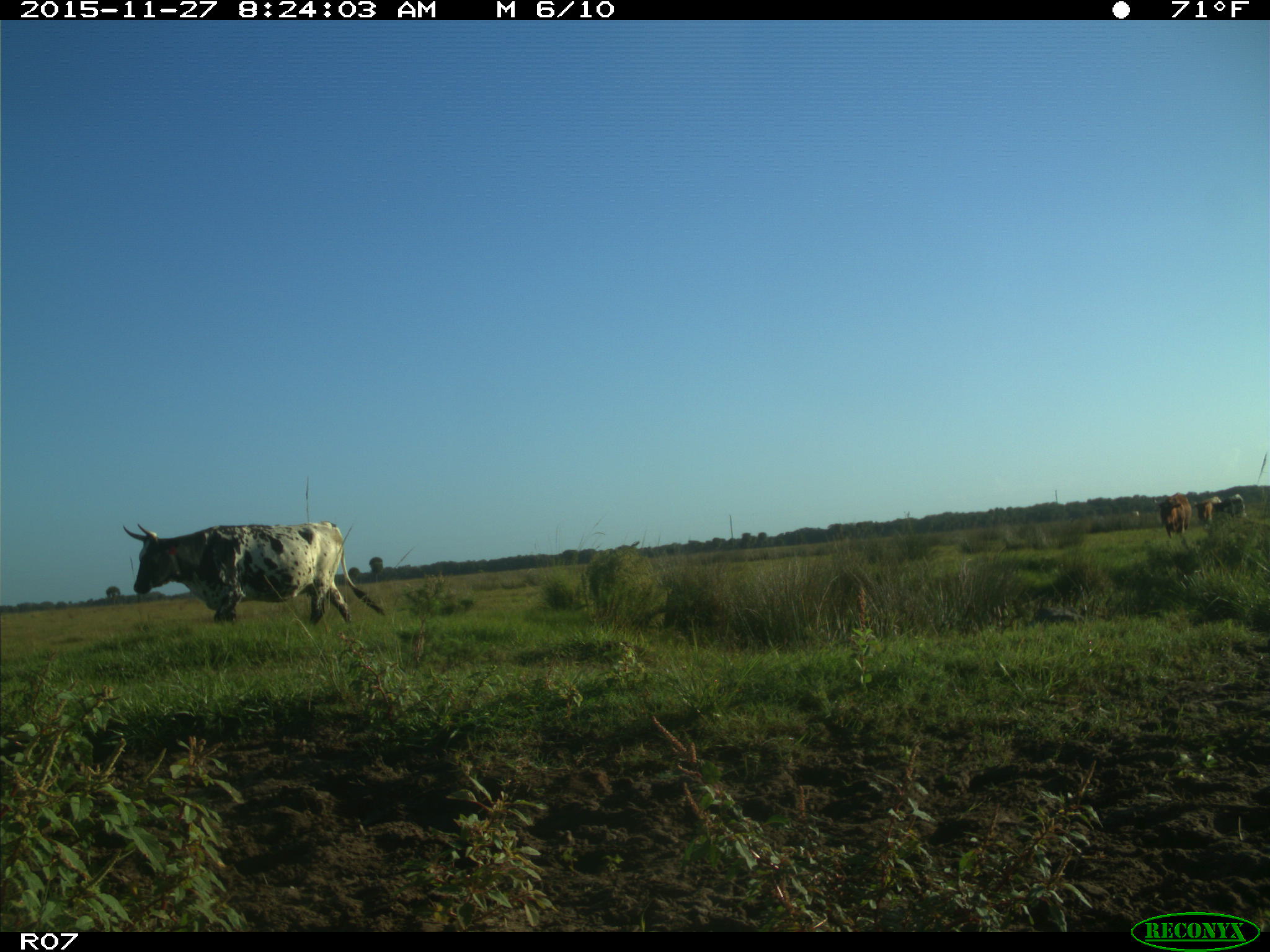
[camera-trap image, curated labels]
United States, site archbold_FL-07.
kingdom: Animalia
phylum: Chordata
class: Mammalia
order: Artiodactyla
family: Bovidae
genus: Bos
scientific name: Bos taurus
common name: domestic cow